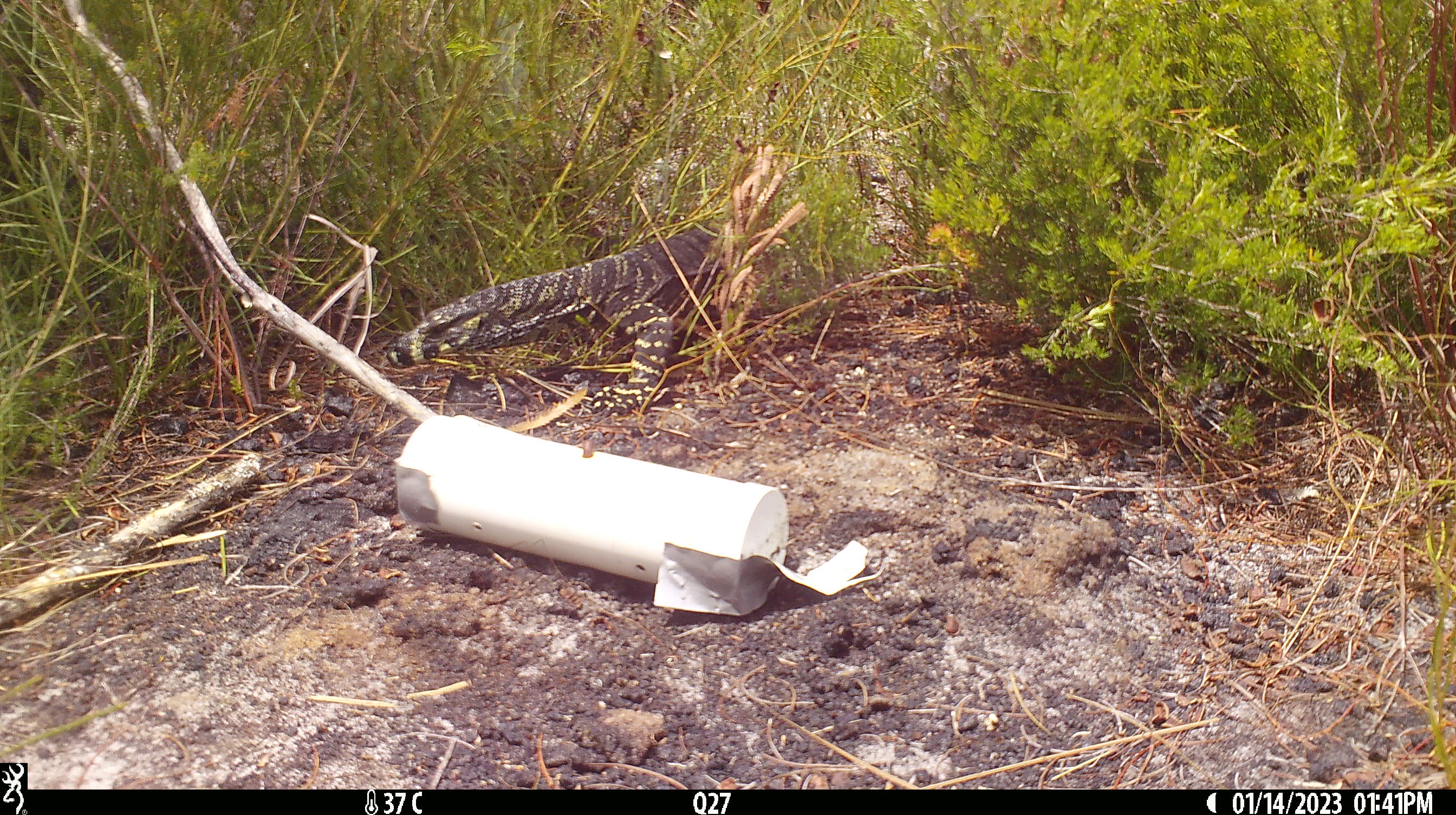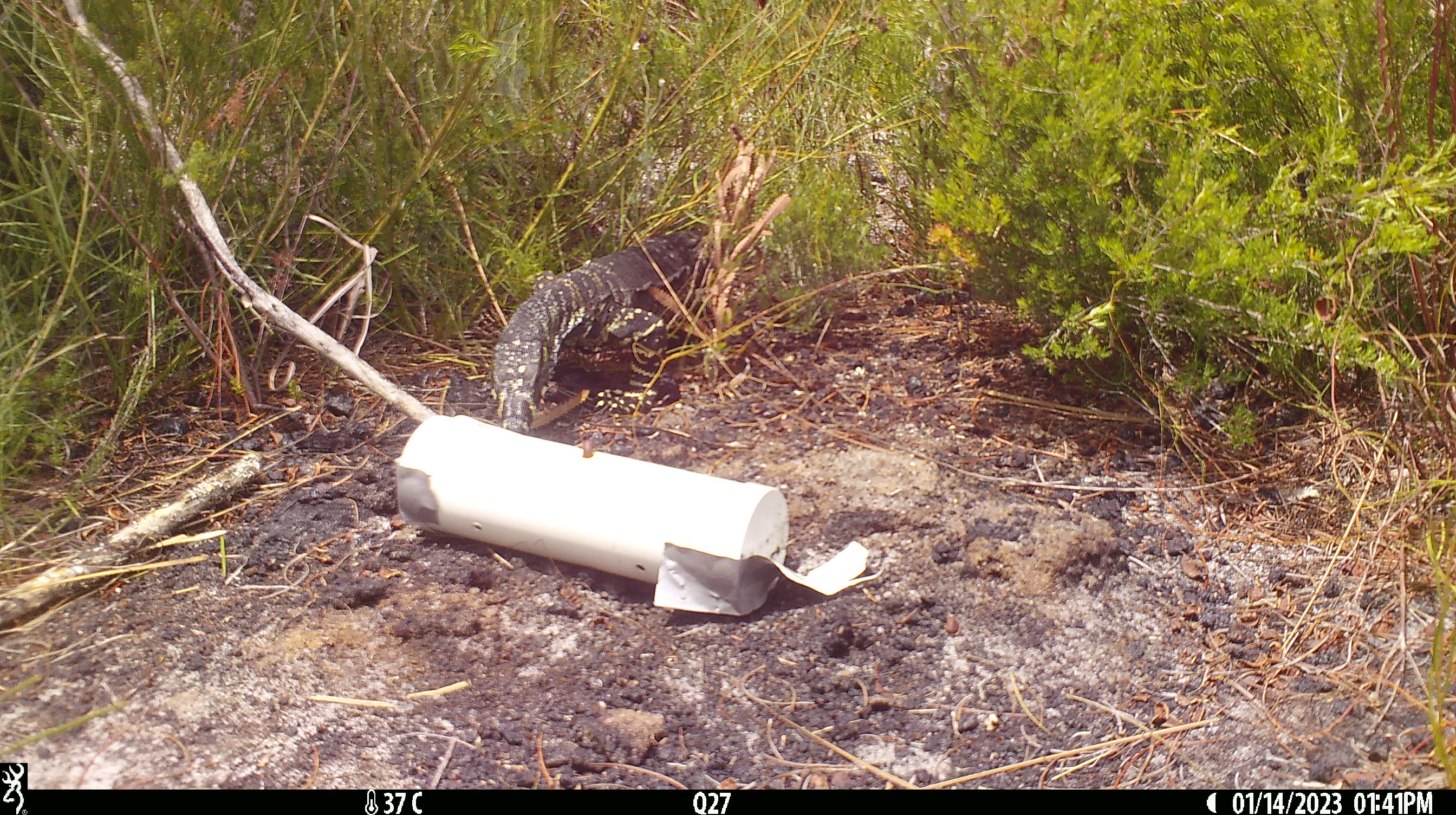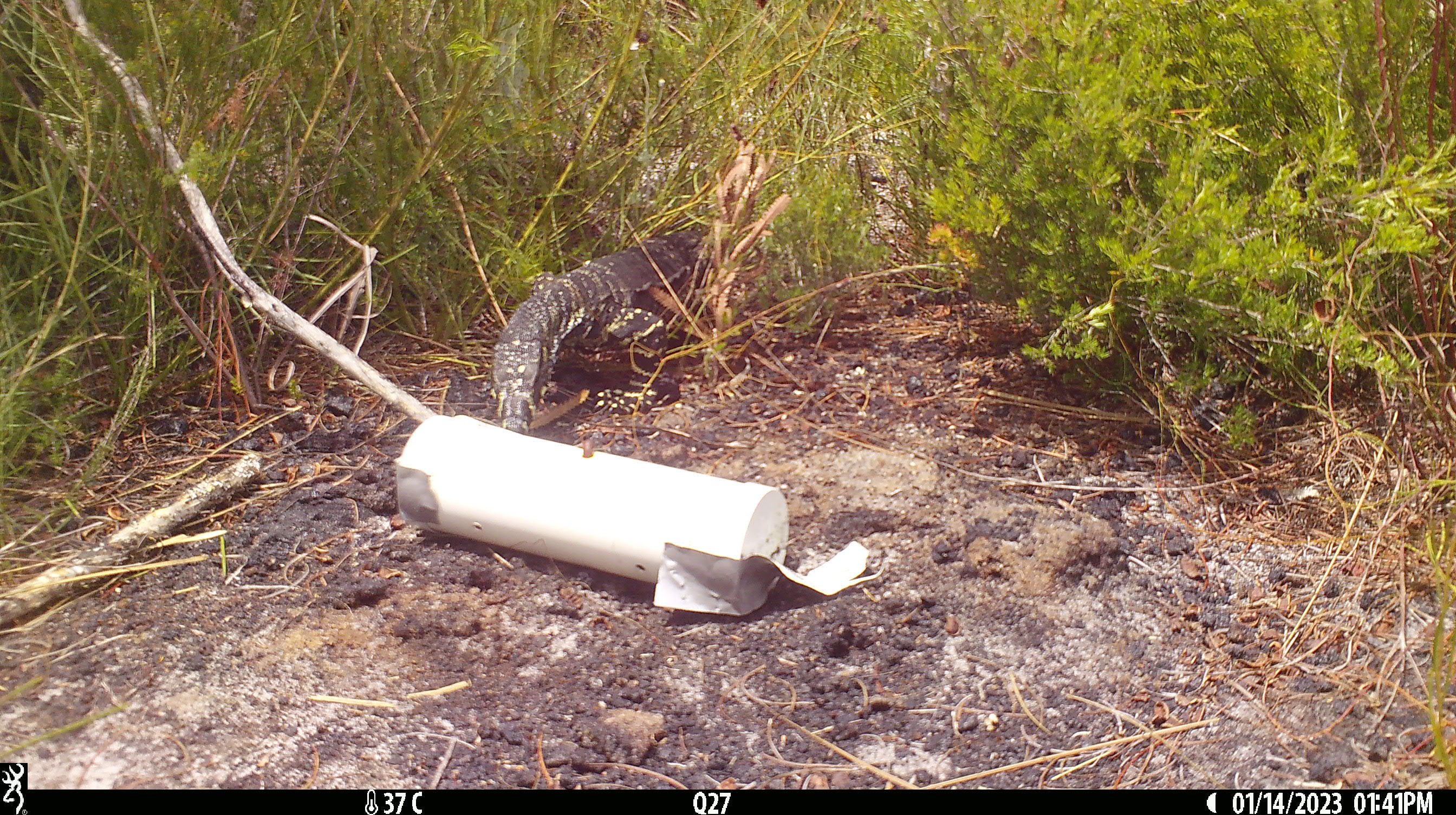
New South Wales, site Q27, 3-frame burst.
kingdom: Animalia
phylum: Chordata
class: Reptilia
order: Squamata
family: Varanidae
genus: Varanus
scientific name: Varanus varius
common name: lace monitor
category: goanna